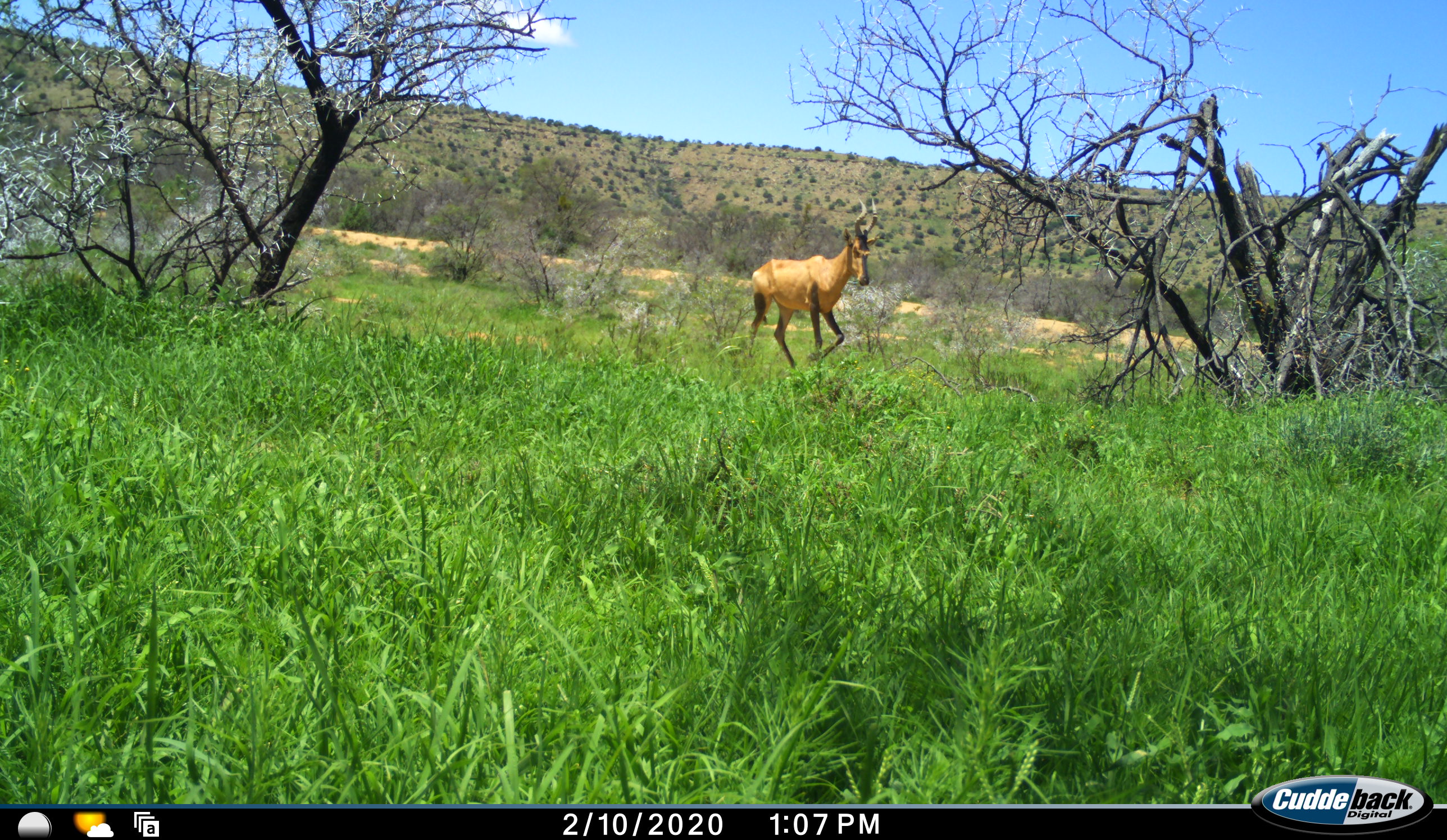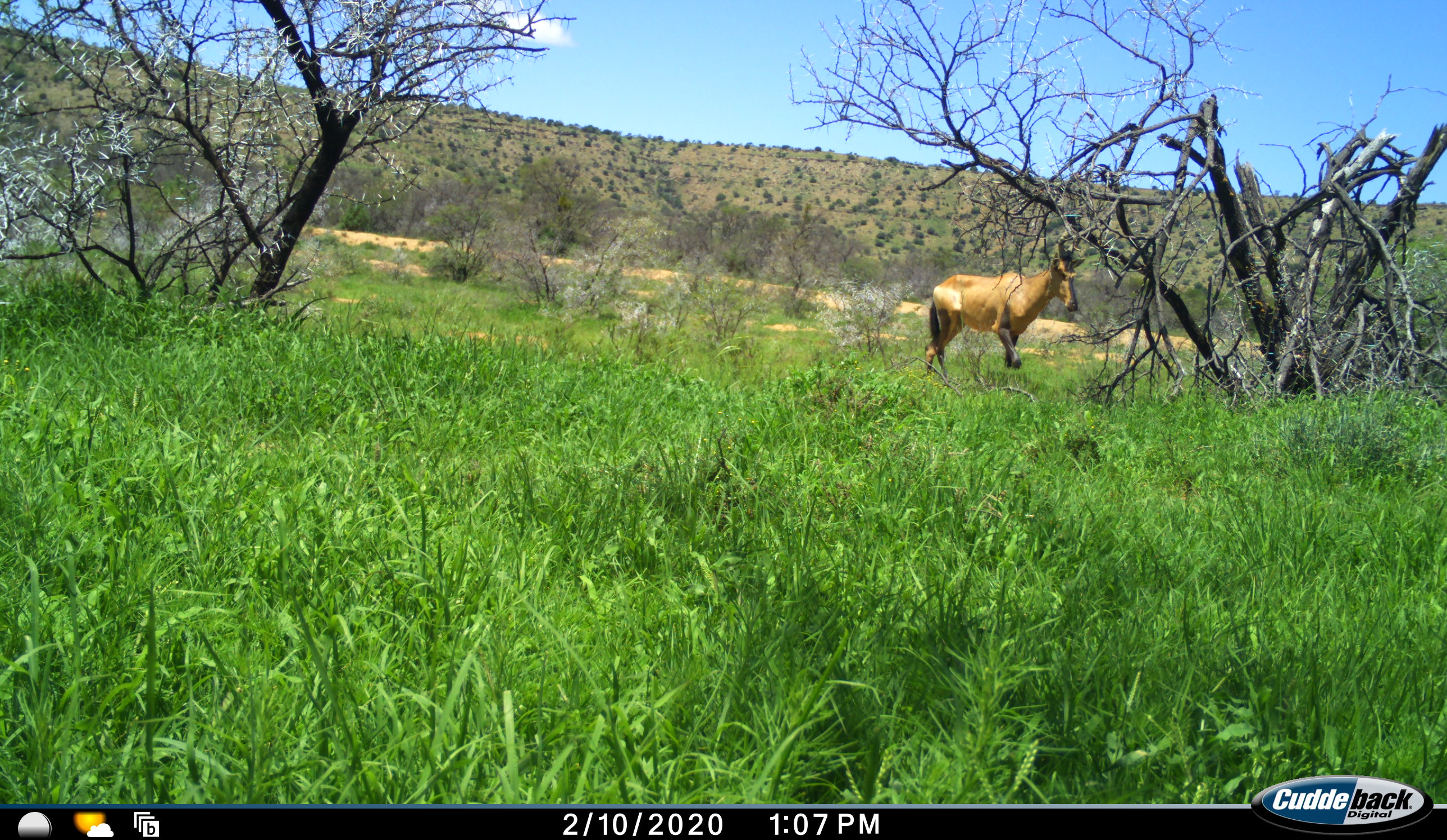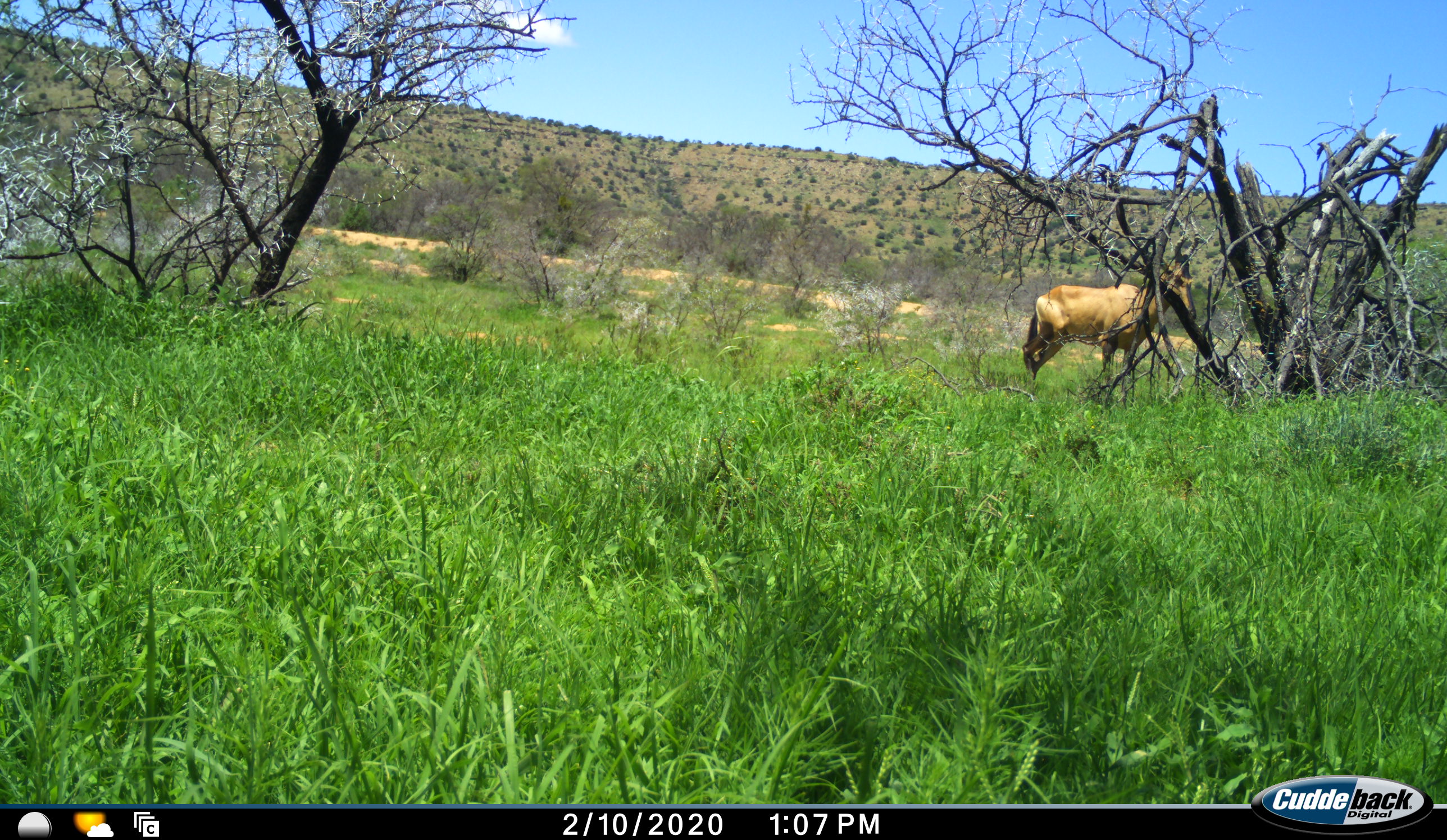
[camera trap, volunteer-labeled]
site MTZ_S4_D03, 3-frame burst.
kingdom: Animalia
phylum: Chordata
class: Mammalia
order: Artiodactyla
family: Bovidae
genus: Alcelaphus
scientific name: Alcelaphus buselaphus caama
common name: red hartebeest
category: hartebeestred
Hartebeestred (red hartebeest) (Alcelaphus buselaphus caama), count 1. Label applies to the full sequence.